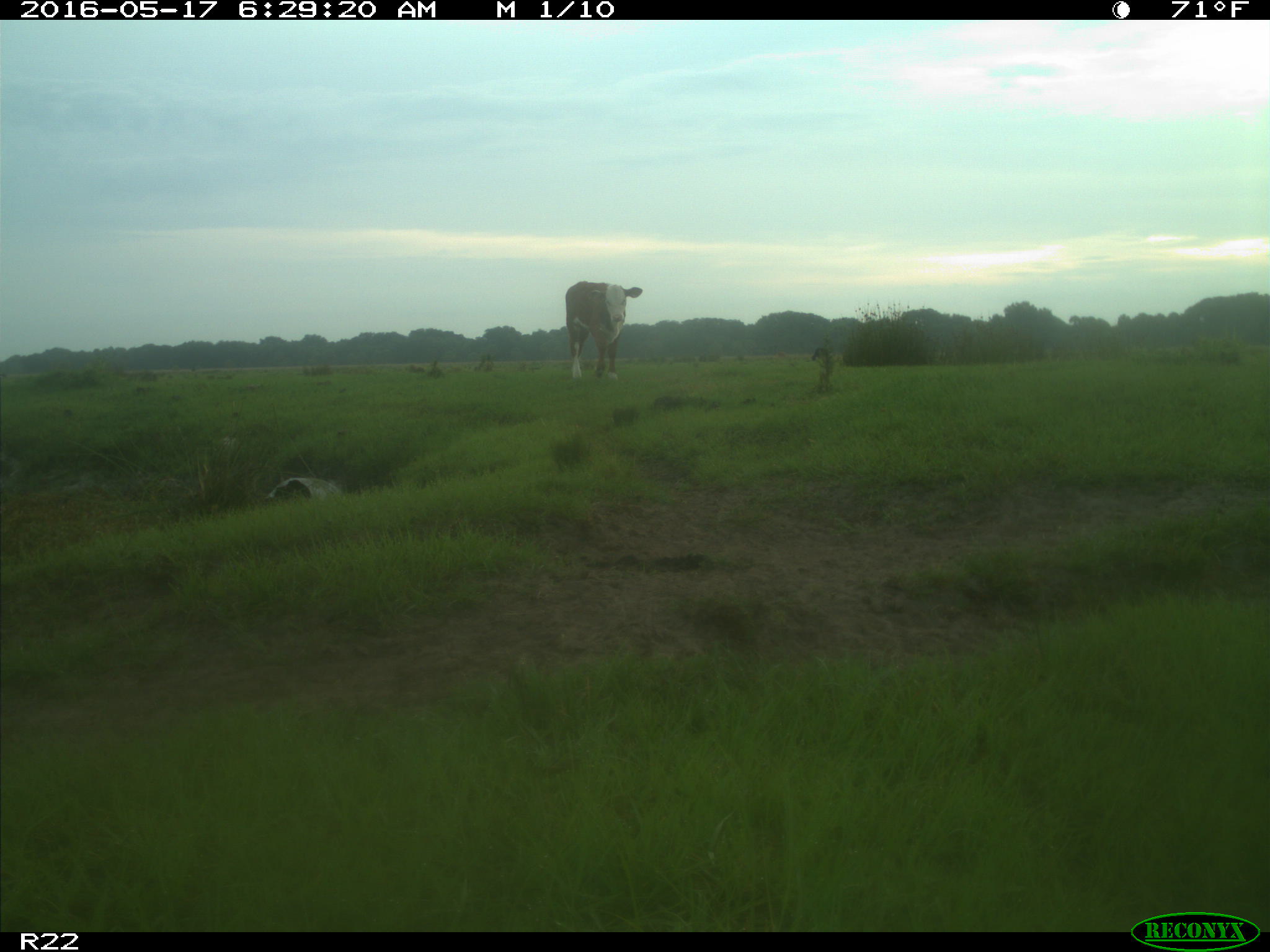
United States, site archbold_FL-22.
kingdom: Animalia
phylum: Chordata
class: Mammalia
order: Artiodactyla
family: Bovidae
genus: Bos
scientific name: Bos taurus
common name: domestic cow